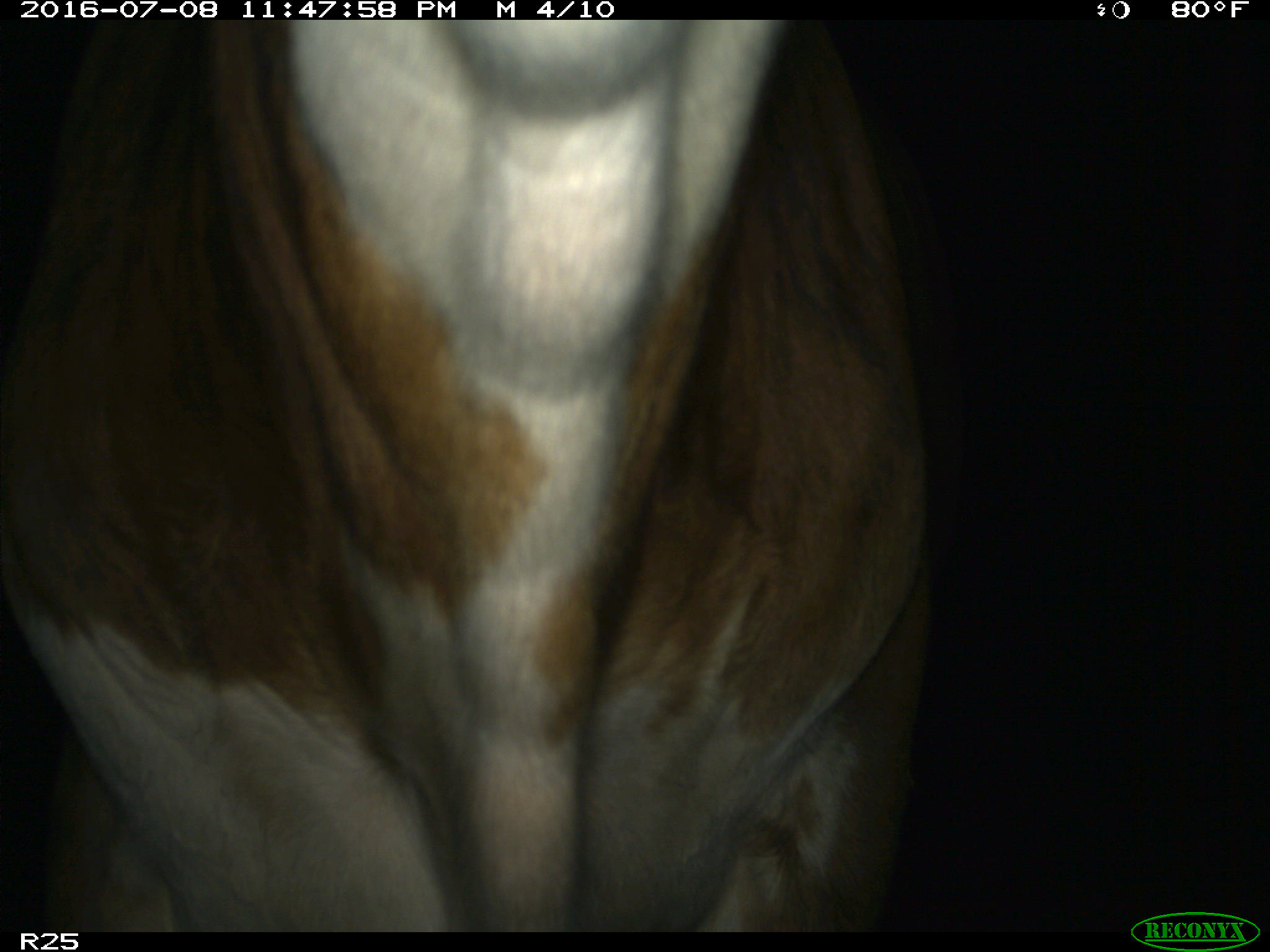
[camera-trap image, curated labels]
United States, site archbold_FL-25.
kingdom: Animalia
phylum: Chordata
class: Mammalia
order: Artiodactyla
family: Bovidae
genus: Bos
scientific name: Bos taurus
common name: domestic cow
Bos taurus (domestic cow).